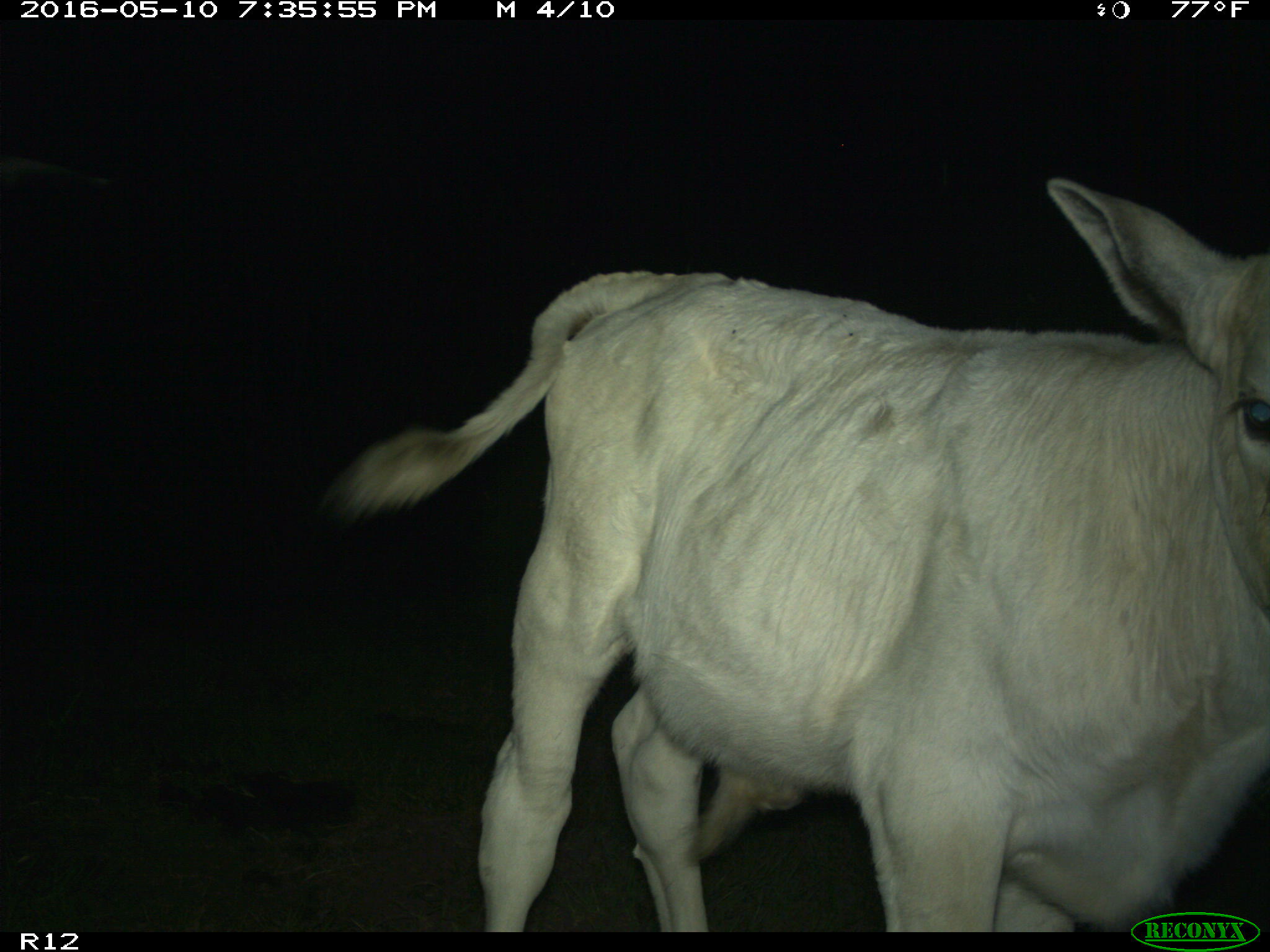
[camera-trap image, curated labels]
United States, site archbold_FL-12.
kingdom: Animalia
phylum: Chordata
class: Mammalia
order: Artiodactyla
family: Bovidae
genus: Bos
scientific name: Bos taurus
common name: domestic cow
Bos taurus (domestic cow).